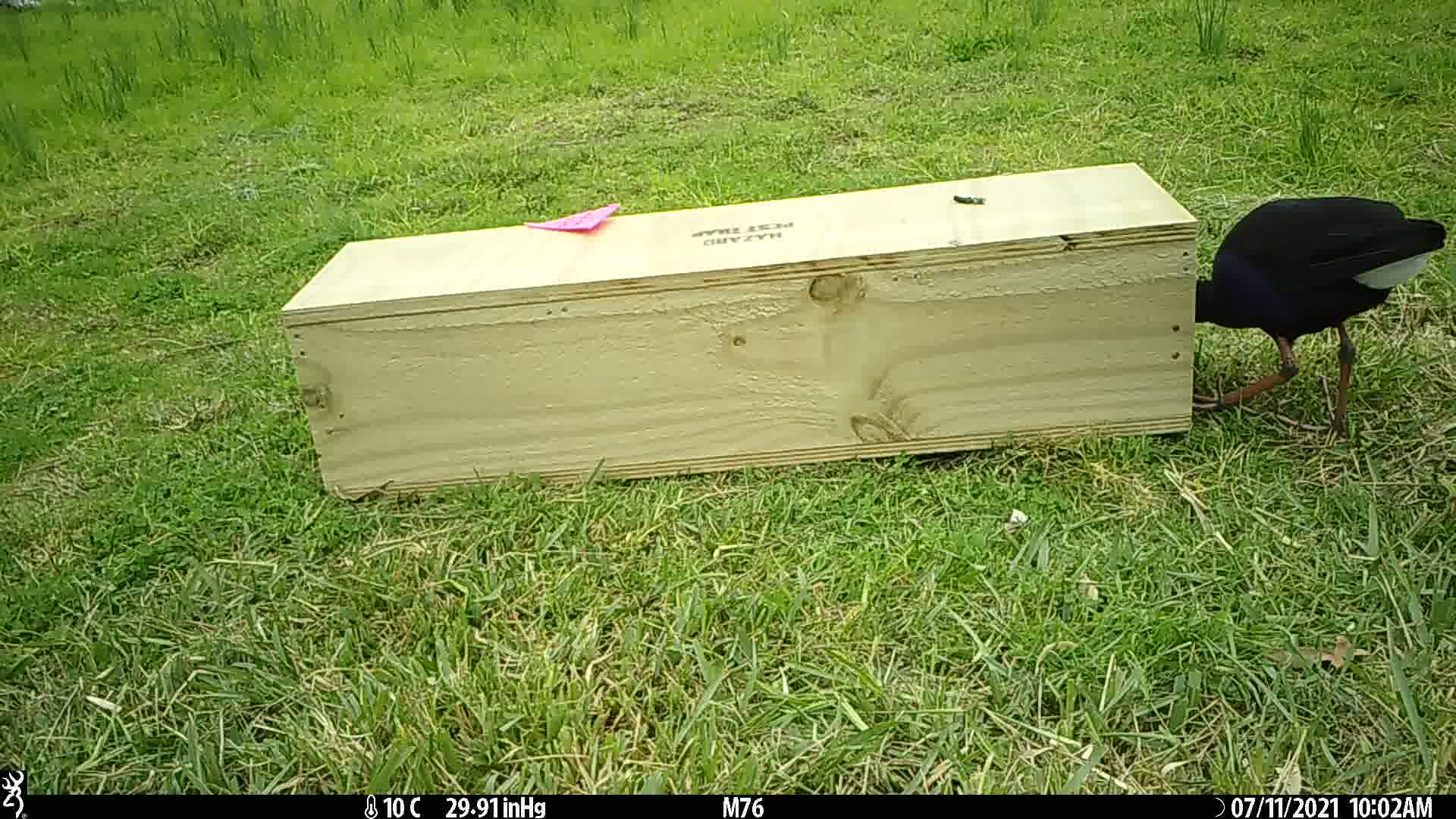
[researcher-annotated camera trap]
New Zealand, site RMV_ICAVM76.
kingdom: Animalia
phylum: Chordata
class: Aves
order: Gruiformes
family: Rallidae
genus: Porphyrio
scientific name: Porphyrio melanotus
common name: australasian swamphen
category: pukeko